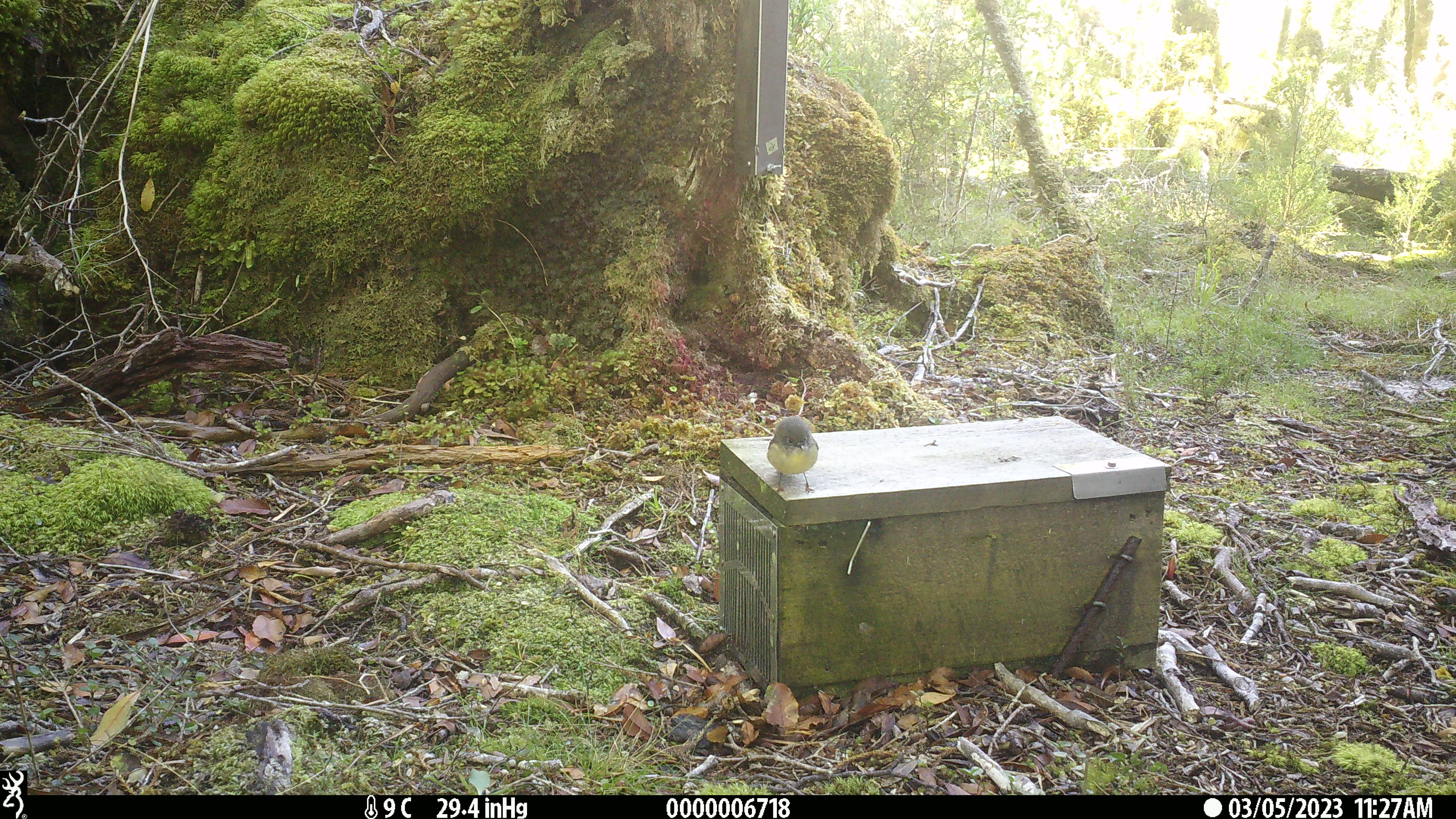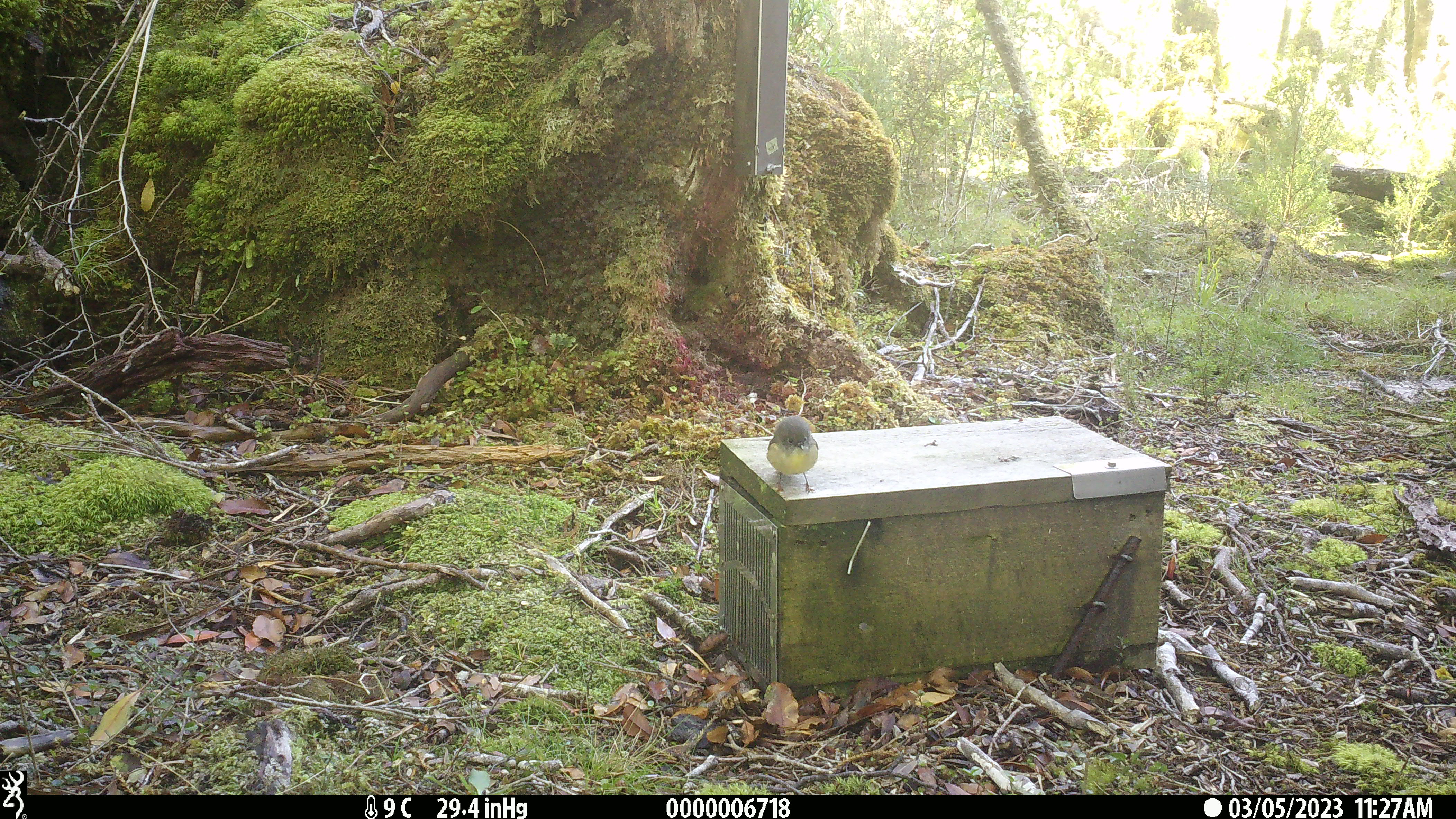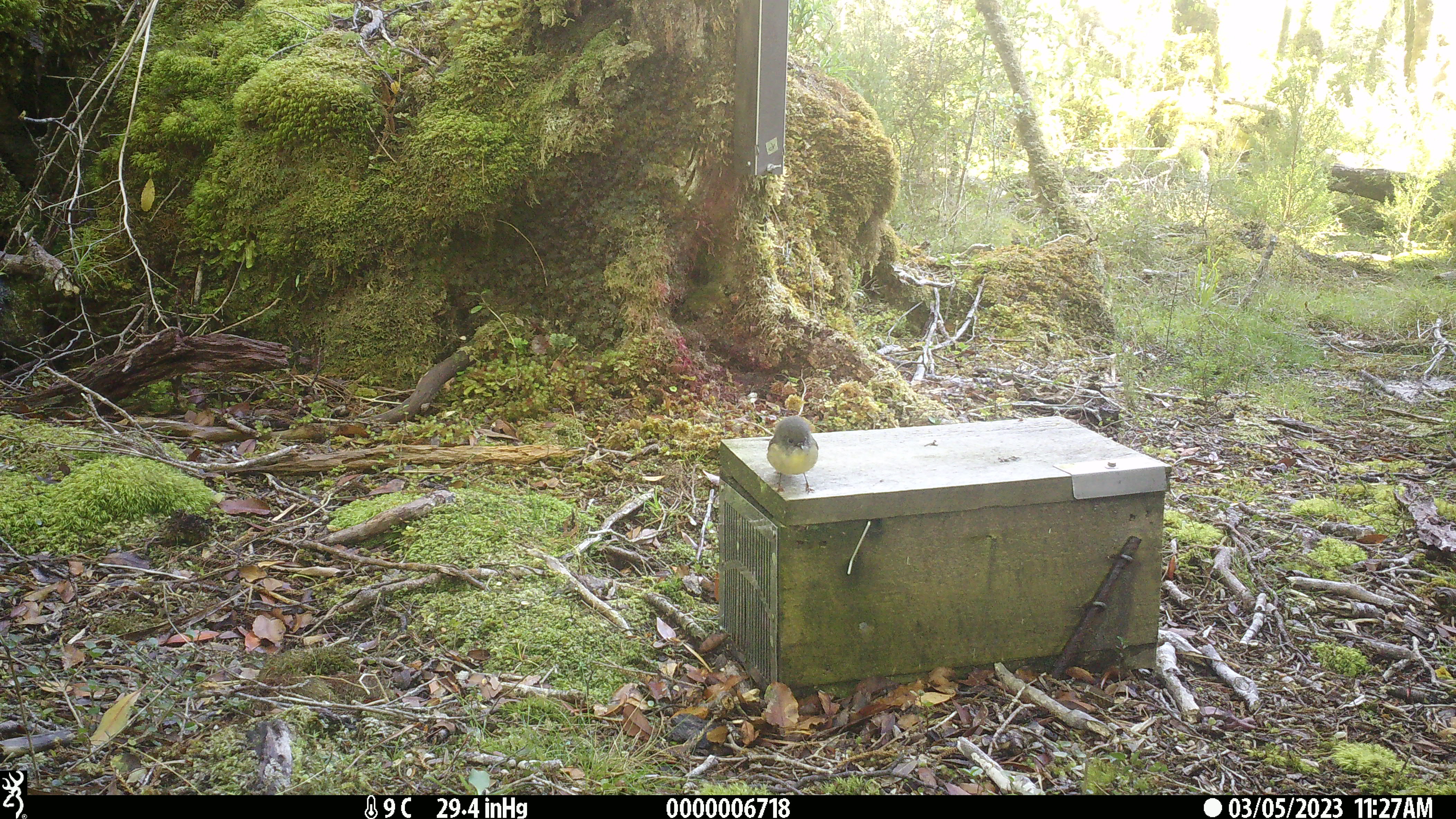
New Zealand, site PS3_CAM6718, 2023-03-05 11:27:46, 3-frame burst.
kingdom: Animalia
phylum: Chordata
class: Aves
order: Passeriformes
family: Petroicidae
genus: Petroica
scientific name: Petroica macrocephala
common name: tomtit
Tomtit (Petroica macrocephala).